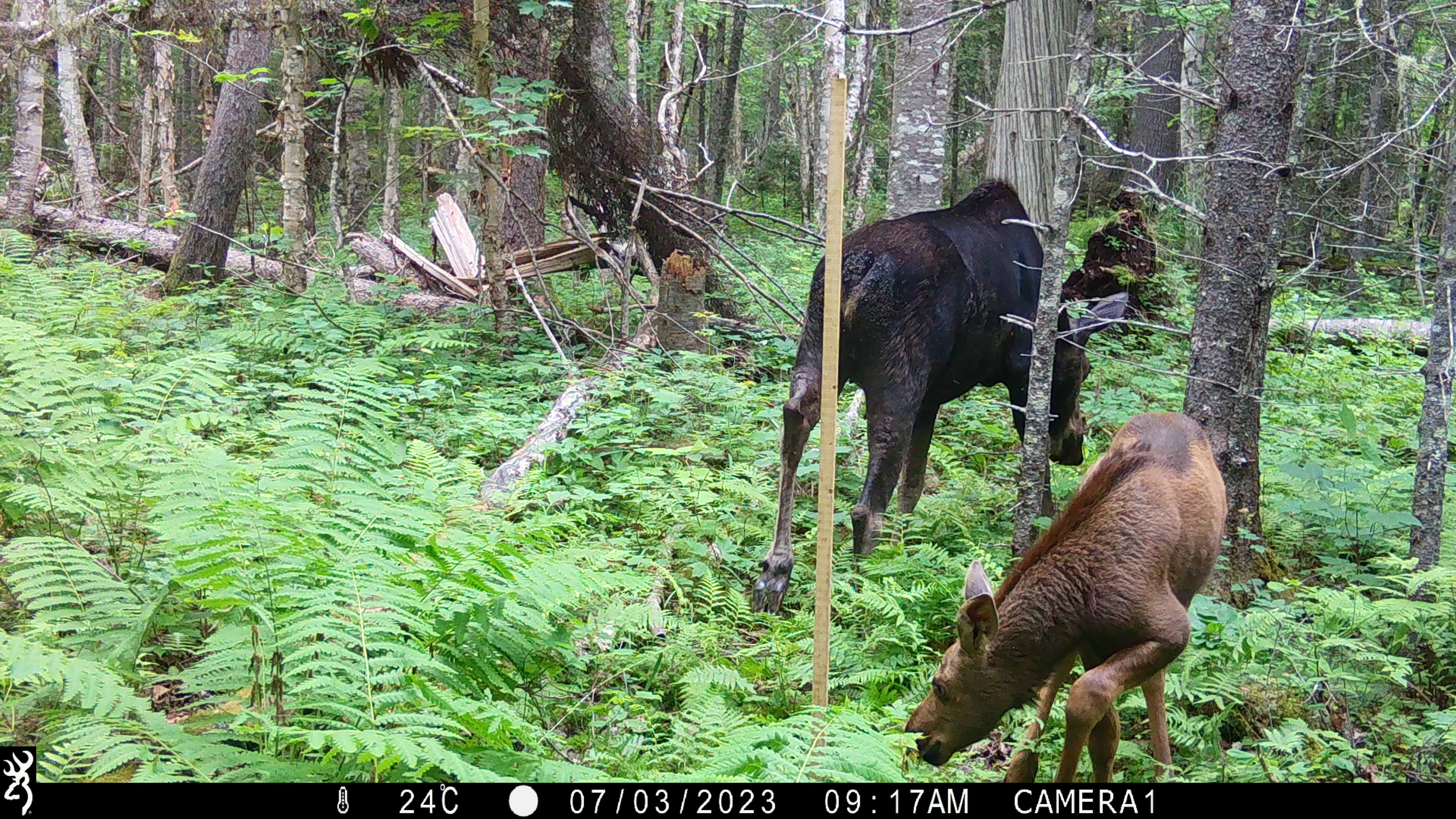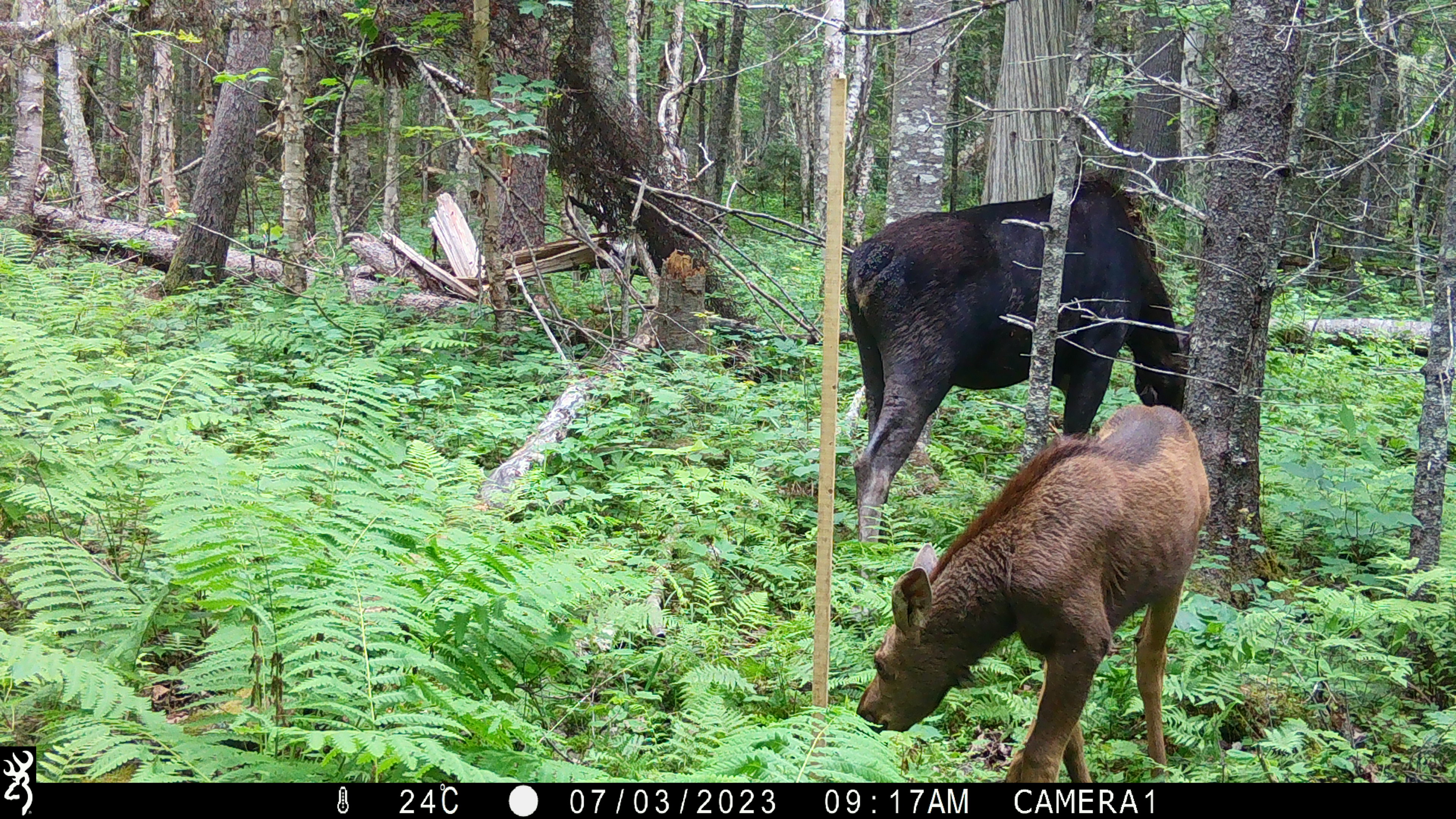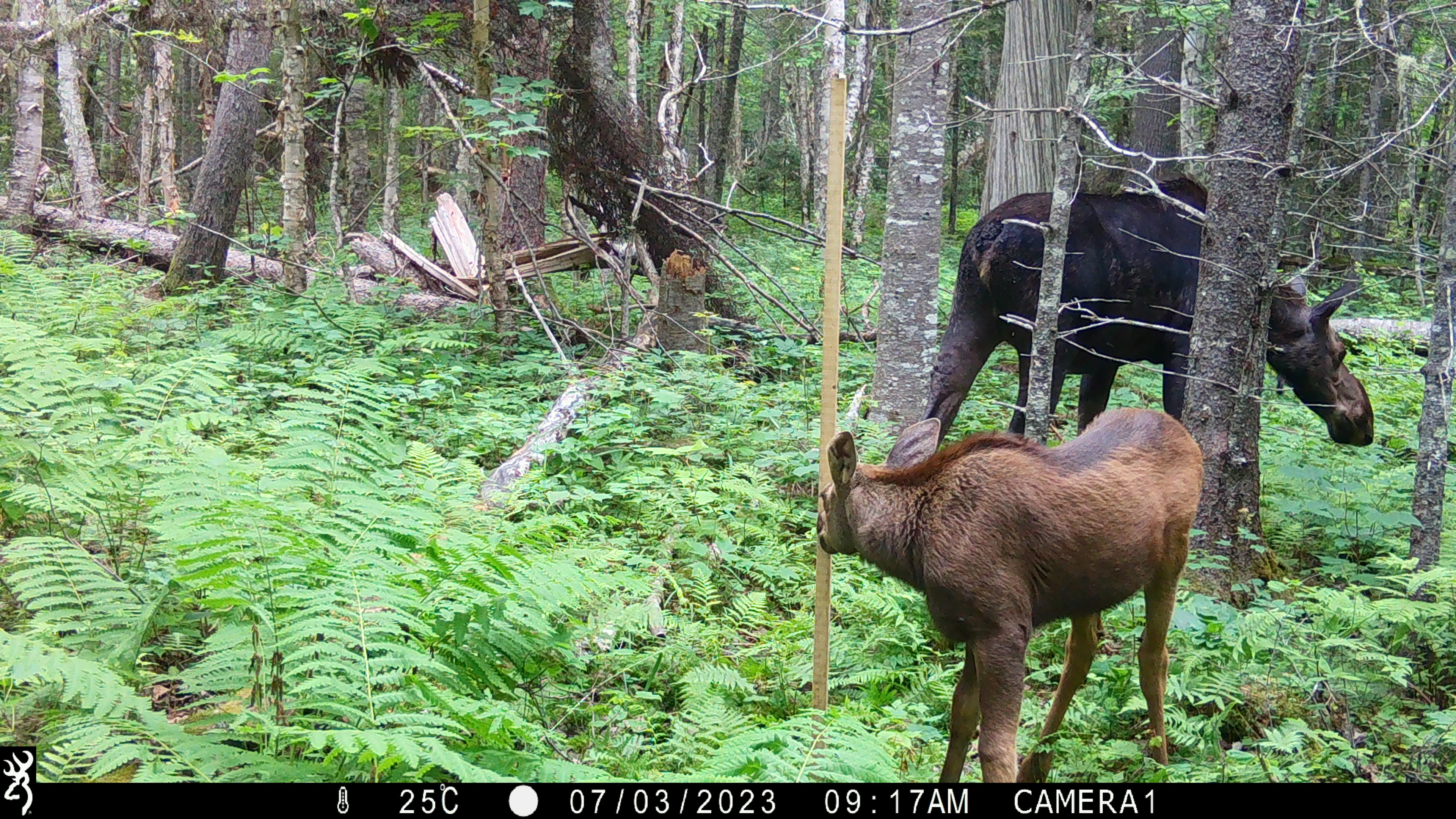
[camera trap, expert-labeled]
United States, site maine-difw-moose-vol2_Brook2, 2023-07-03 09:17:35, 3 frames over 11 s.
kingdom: Animalia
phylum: Chordata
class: Mammalia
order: Artiodactyla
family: Cervidae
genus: Alces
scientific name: Alces alces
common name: moose